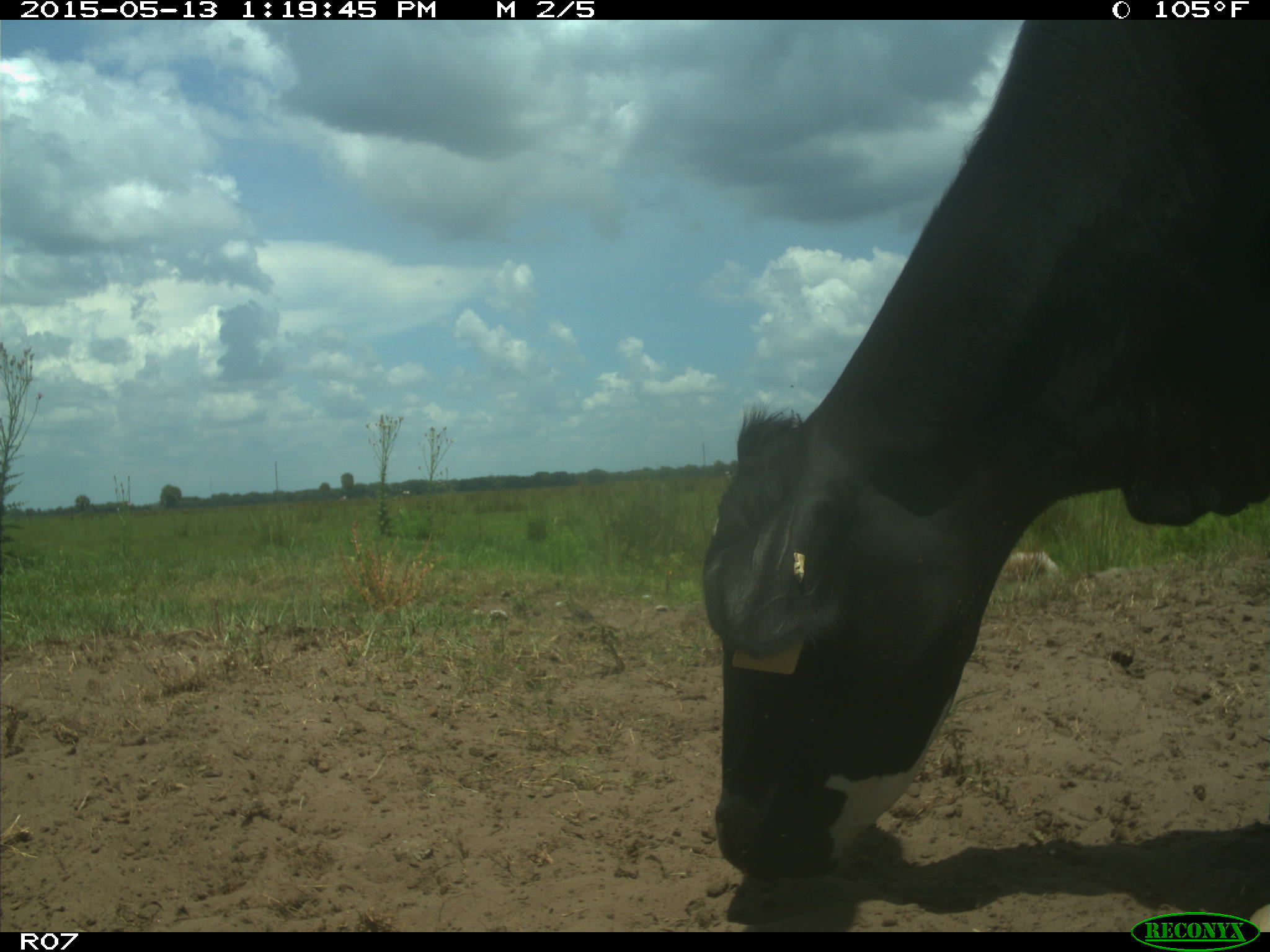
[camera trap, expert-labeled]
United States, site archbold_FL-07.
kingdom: Animalia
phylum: Chordata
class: Mammalia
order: Artiodactyla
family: Bovidae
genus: Bos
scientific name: Bos taurus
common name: domestic cow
Bos taurus (domestic cow).